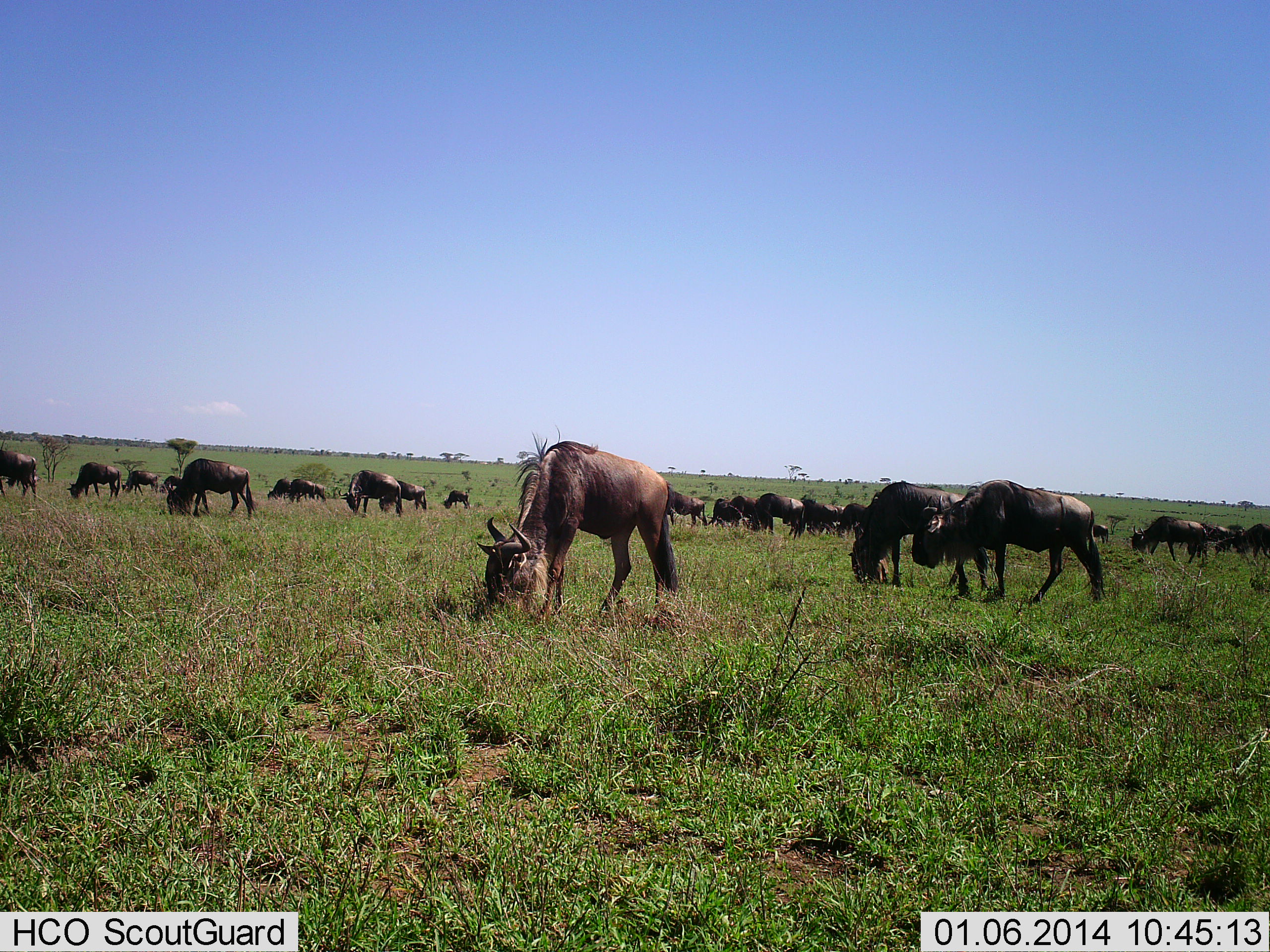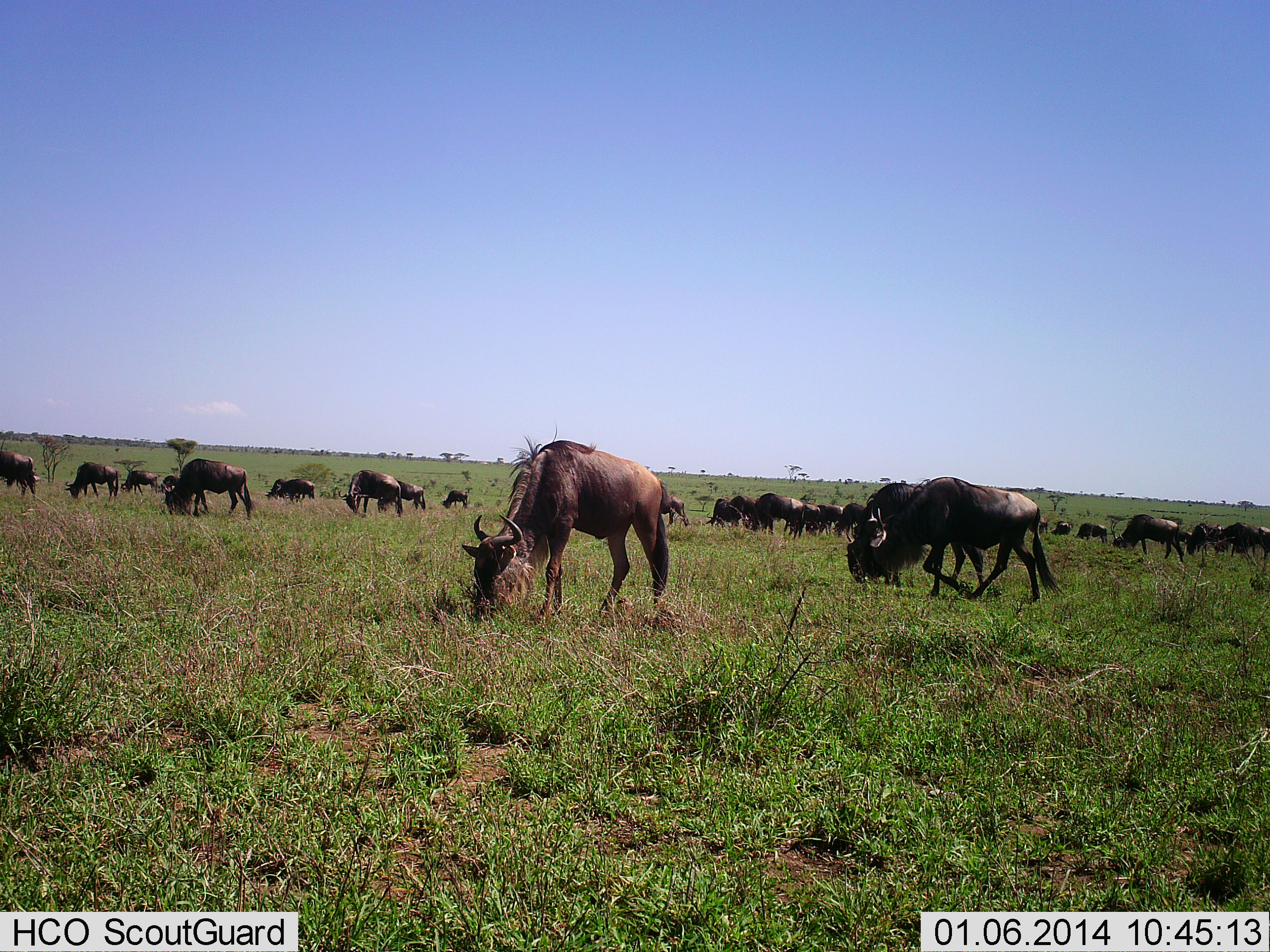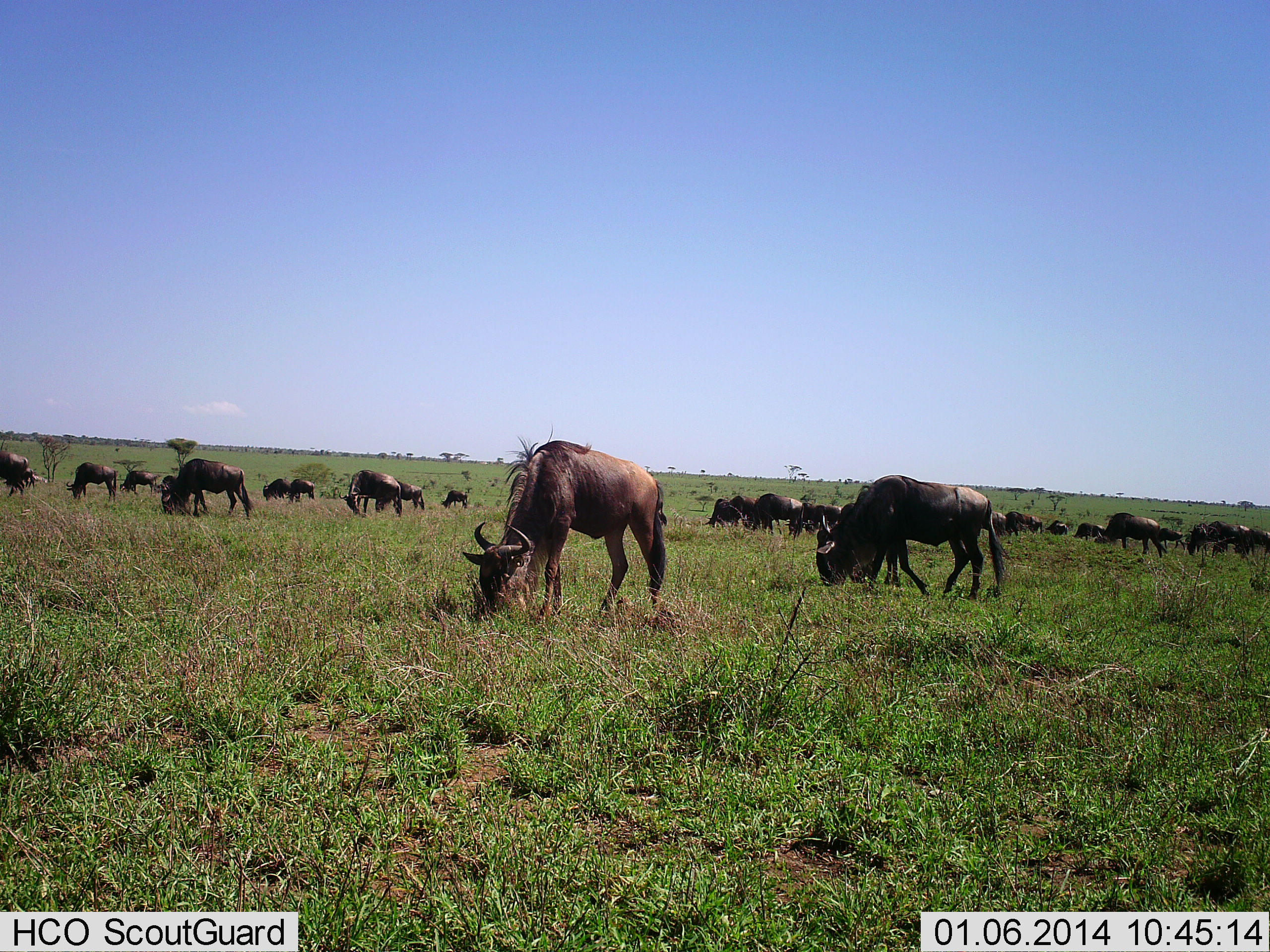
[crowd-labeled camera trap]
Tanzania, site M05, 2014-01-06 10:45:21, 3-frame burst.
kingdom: Animalia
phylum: Chordata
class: Mammalia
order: Artiodactyla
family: Bovidae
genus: Connochaetes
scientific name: Connochaetes taurinus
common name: blue wildebeest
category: wildebeest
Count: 11-50.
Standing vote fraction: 30%.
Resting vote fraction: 10%.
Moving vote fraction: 20%.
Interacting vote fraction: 10%.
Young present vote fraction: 10%.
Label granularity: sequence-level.